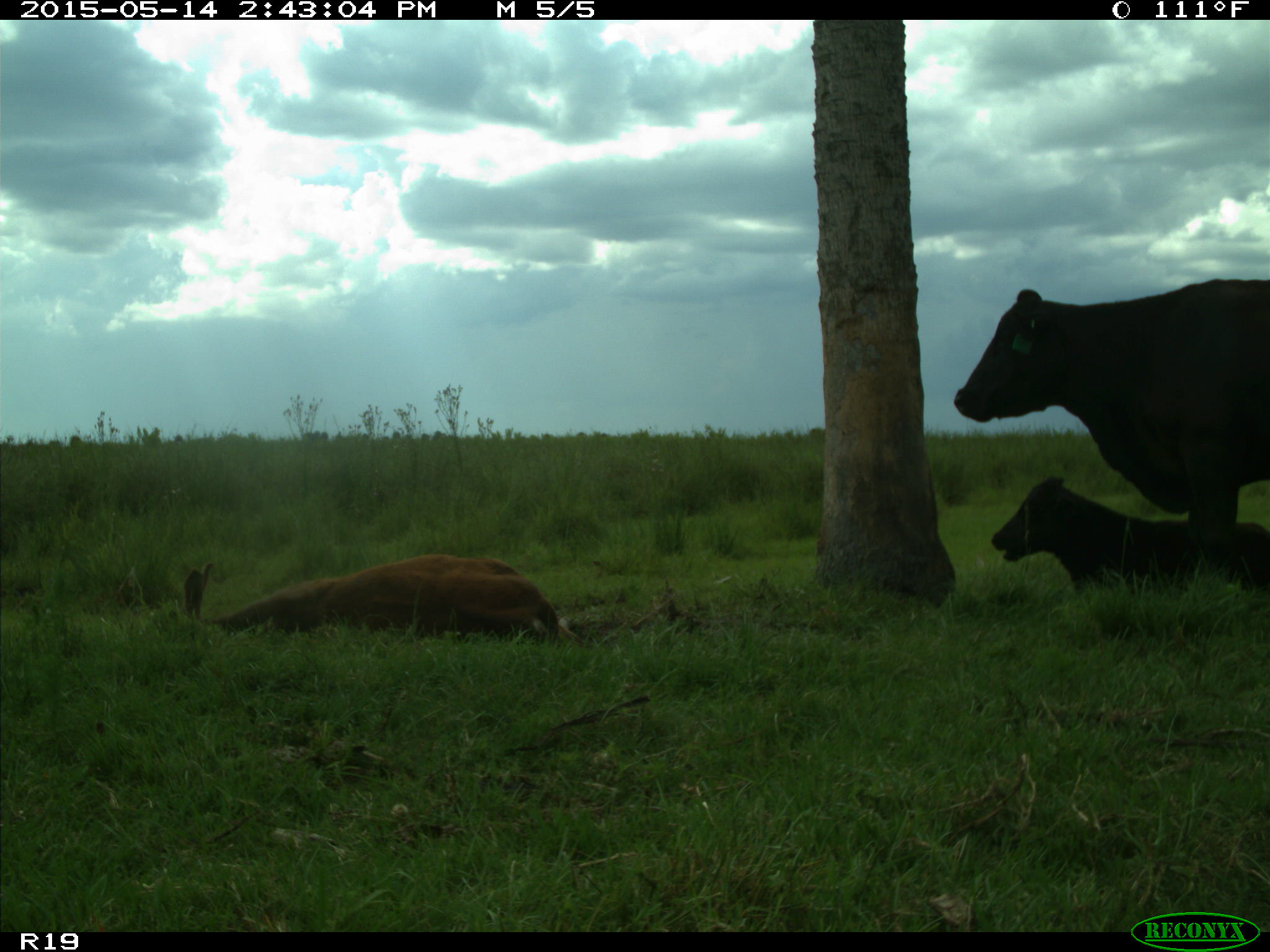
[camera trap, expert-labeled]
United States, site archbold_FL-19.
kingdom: Animalia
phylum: Chordata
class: Mammalia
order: Artiodactyla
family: Bovidae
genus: Bos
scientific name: Bos taurus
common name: domestic cow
Bos taurus (domestic cow).